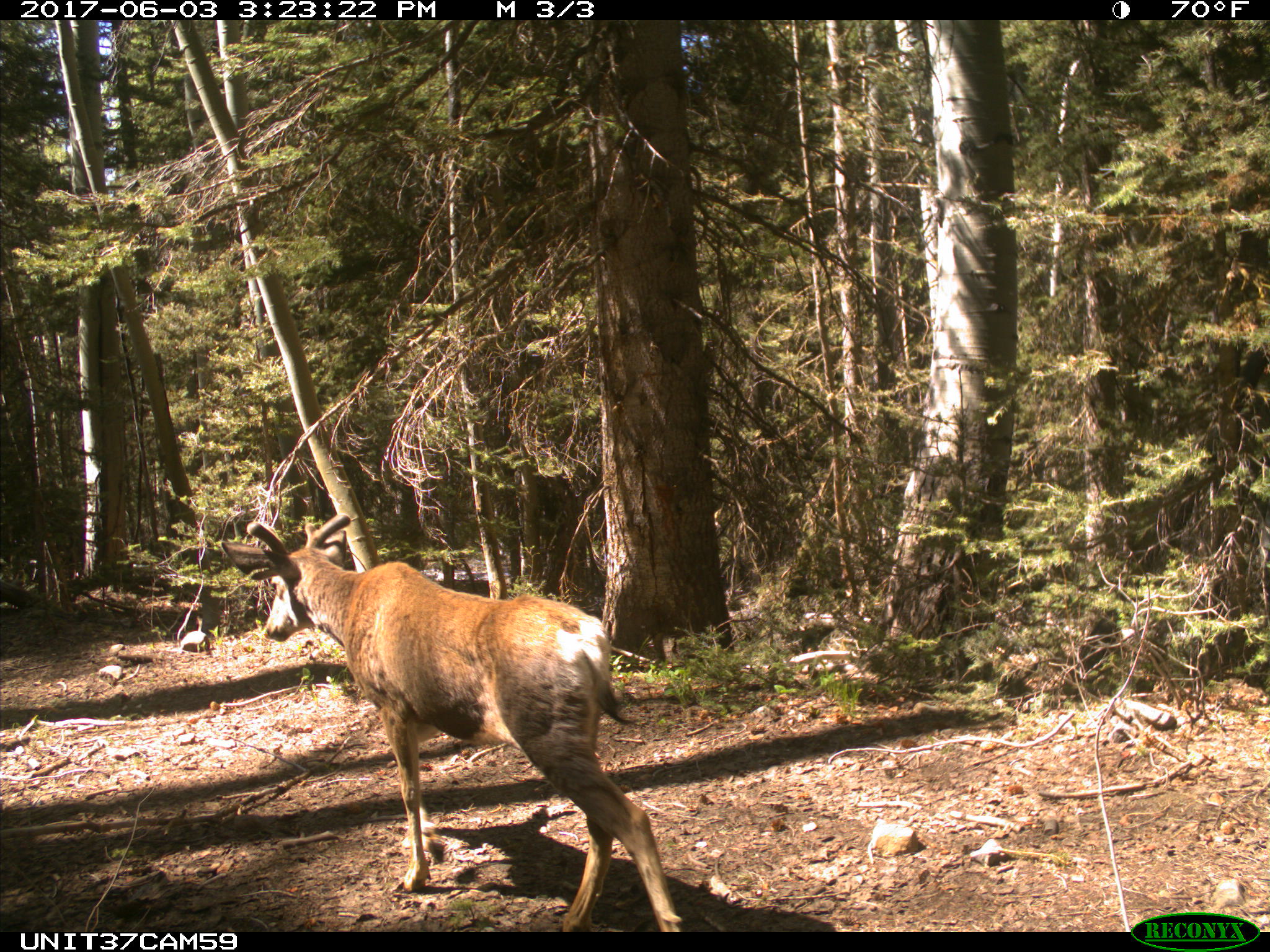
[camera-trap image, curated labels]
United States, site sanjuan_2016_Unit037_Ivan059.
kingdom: Animalia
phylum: Chordata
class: Mammalia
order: Artiodactyla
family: Cervidae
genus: Odocoileus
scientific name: Odocoileus hemionus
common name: mule deer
Odocoileus hemionus (mule deer).